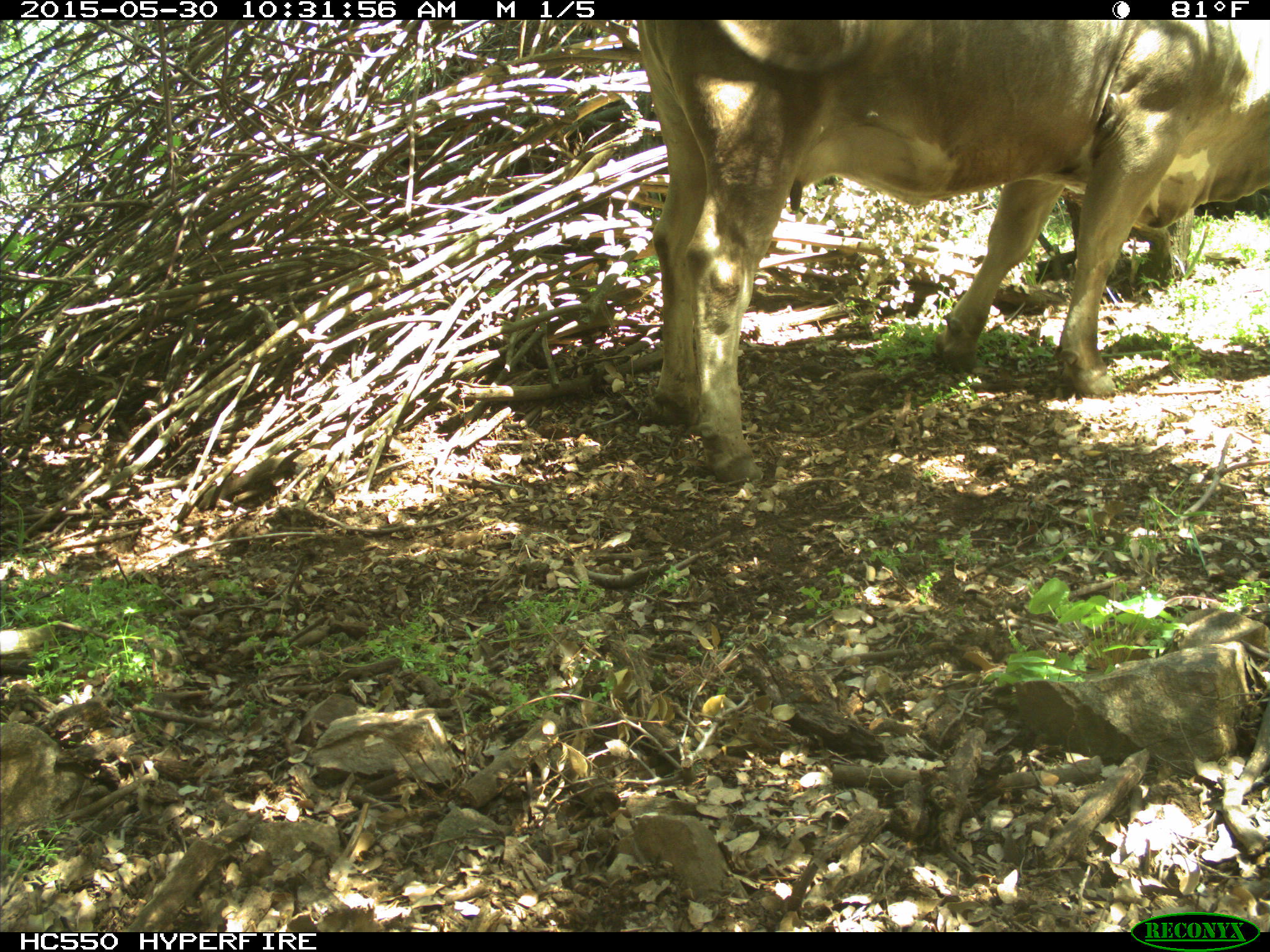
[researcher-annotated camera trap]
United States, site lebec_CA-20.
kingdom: Animalia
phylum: Chordata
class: Mammalia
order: Artiodactyla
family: Bovidae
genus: Bos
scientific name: Bos taurus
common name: domestic cow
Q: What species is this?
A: Bos taurus (domestic cow).